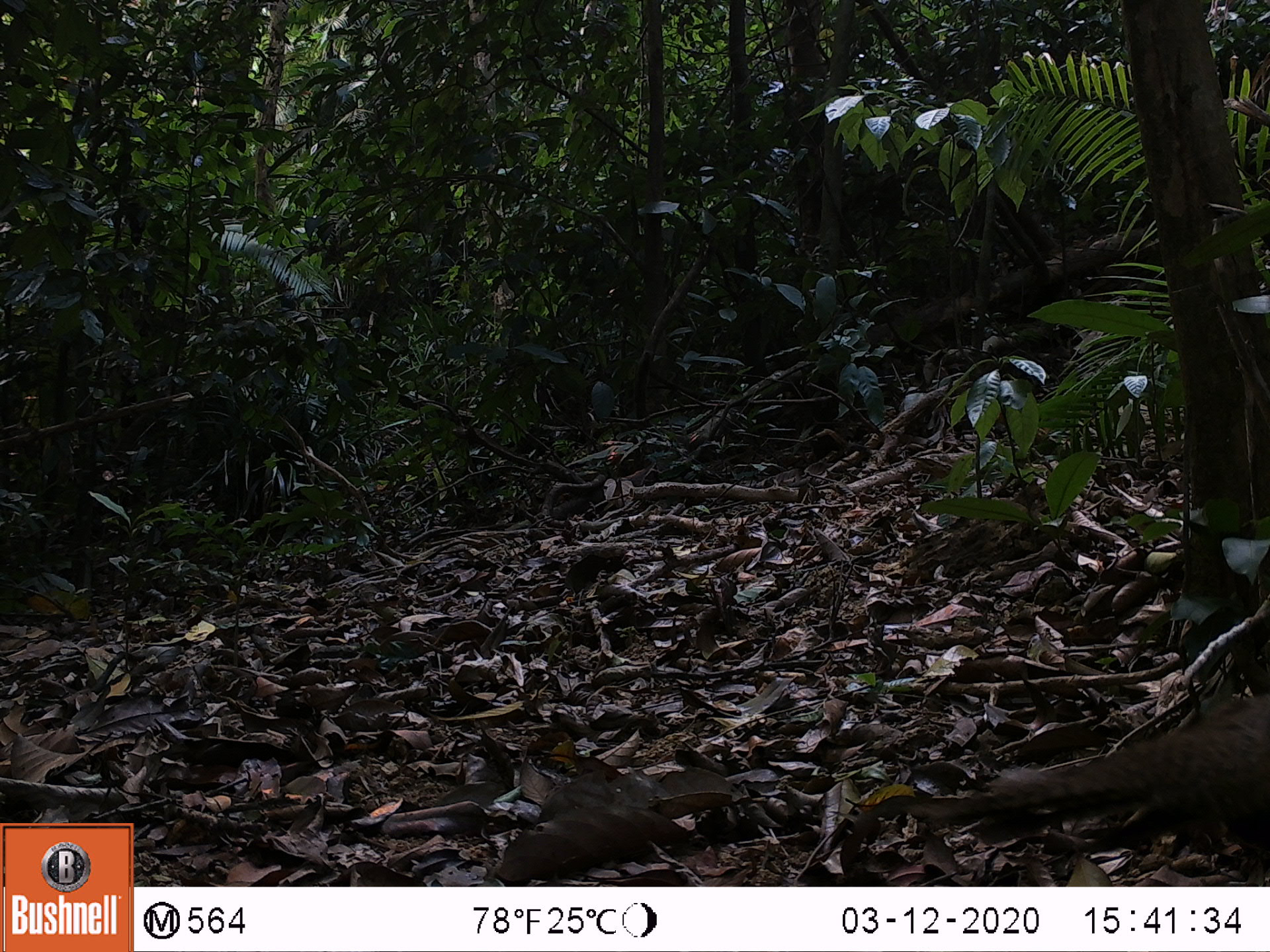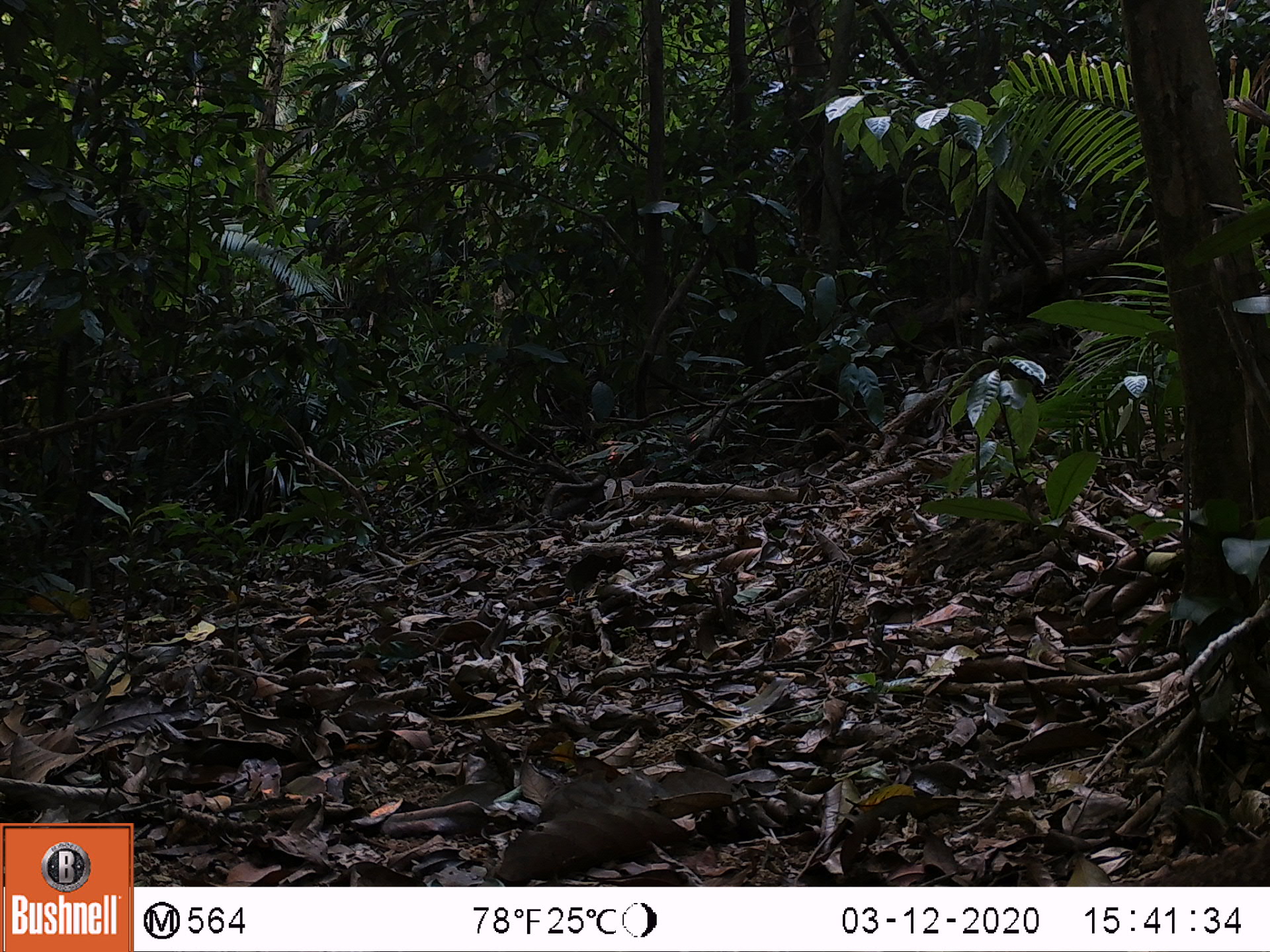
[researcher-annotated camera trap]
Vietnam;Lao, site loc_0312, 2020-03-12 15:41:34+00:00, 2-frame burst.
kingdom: Animalia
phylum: Chordata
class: Aves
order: Galliformes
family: Phasianidae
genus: Polyplectron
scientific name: Polyplectron bicalcaratum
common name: gray peacock-pheasant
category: grey peacock pheasant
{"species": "grey peacock pheasant (gray peacock-pheasant) (Polyplectron bicalcaratum)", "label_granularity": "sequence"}